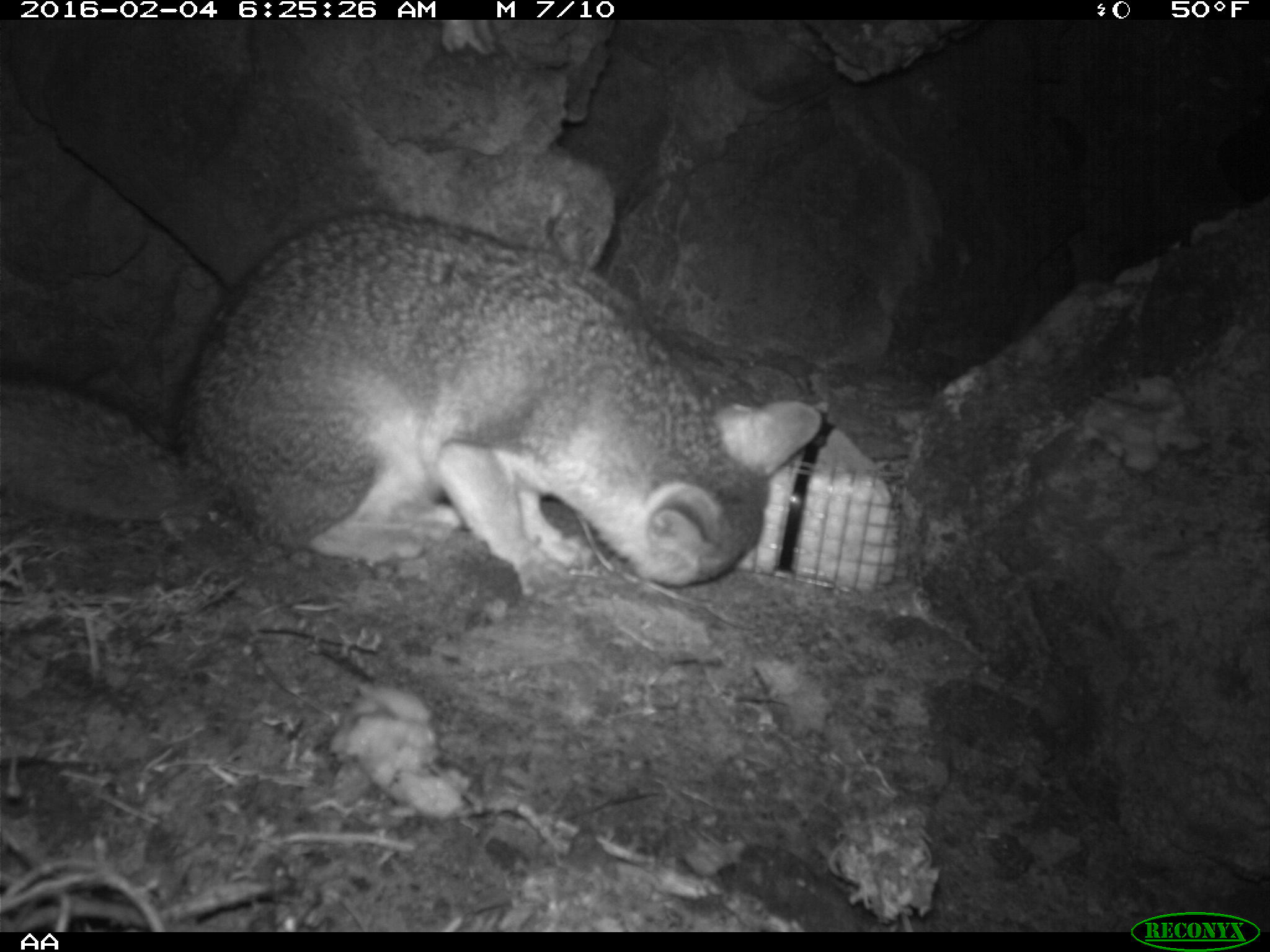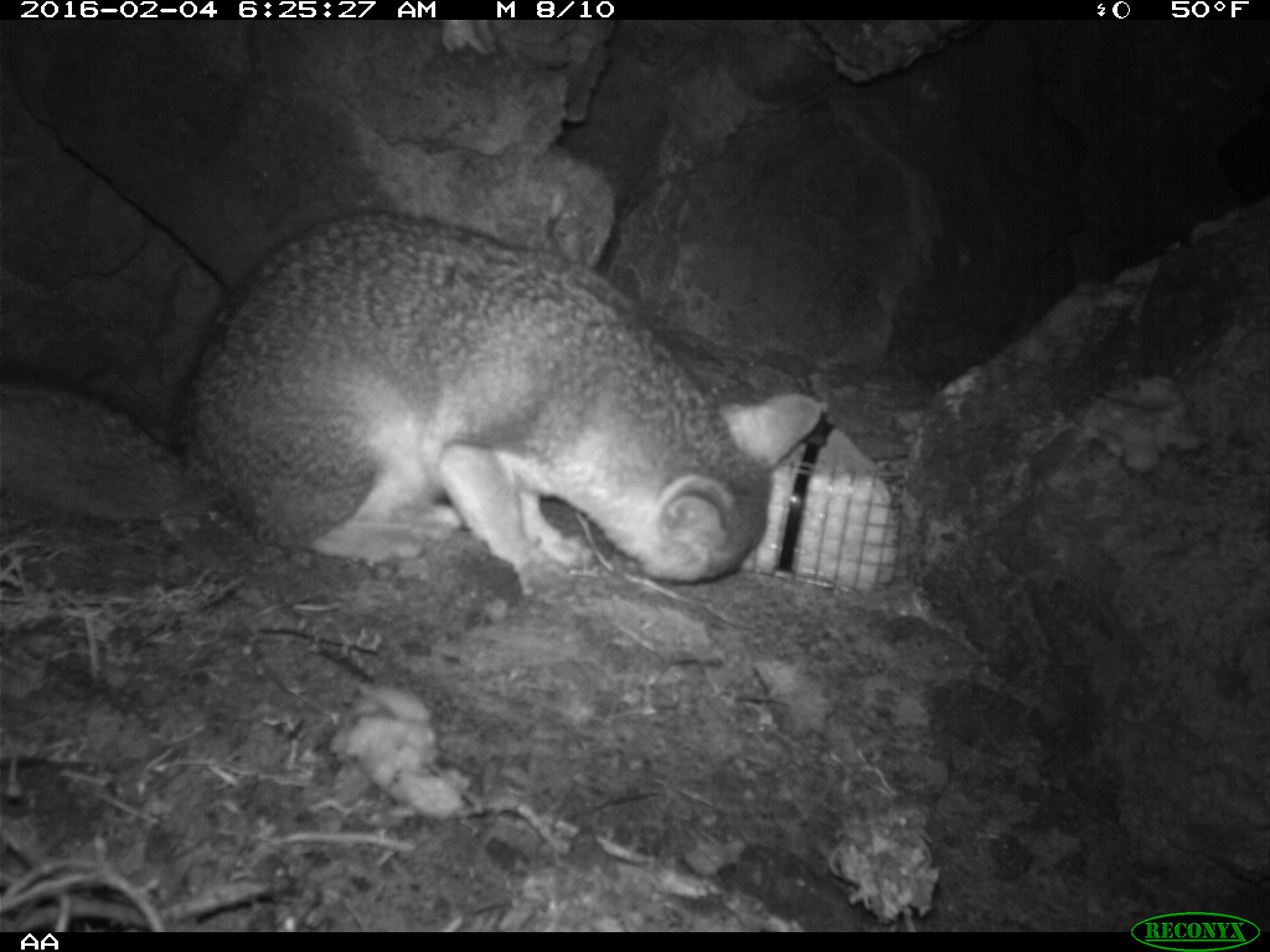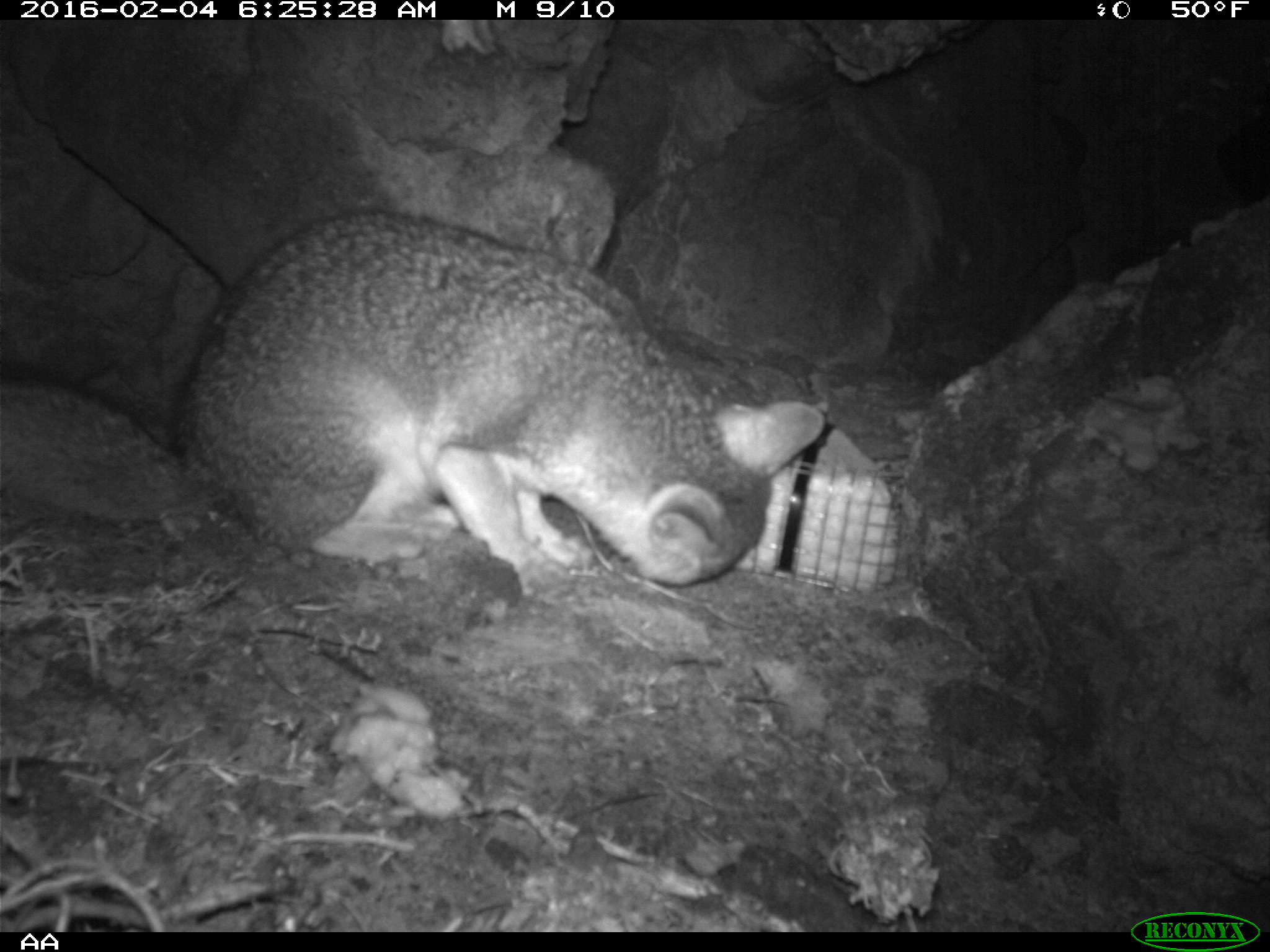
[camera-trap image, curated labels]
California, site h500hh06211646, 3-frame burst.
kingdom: Animalia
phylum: Chordata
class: Mammalia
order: Carnivora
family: Canidae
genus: Urocyon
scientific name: Urocyon littoralis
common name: island fox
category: fox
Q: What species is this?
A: Fox (island fox) (Urocyon littoralis).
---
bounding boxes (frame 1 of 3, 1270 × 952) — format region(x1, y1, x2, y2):
fox: region(0, 213, 822, 597)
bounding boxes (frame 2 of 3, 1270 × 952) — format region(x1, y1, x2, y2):
fox: region(0, 208, 824, 601)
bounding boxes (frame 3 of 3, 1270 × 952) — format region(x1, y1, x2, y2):
fox: region(0, 206, 825, 598)